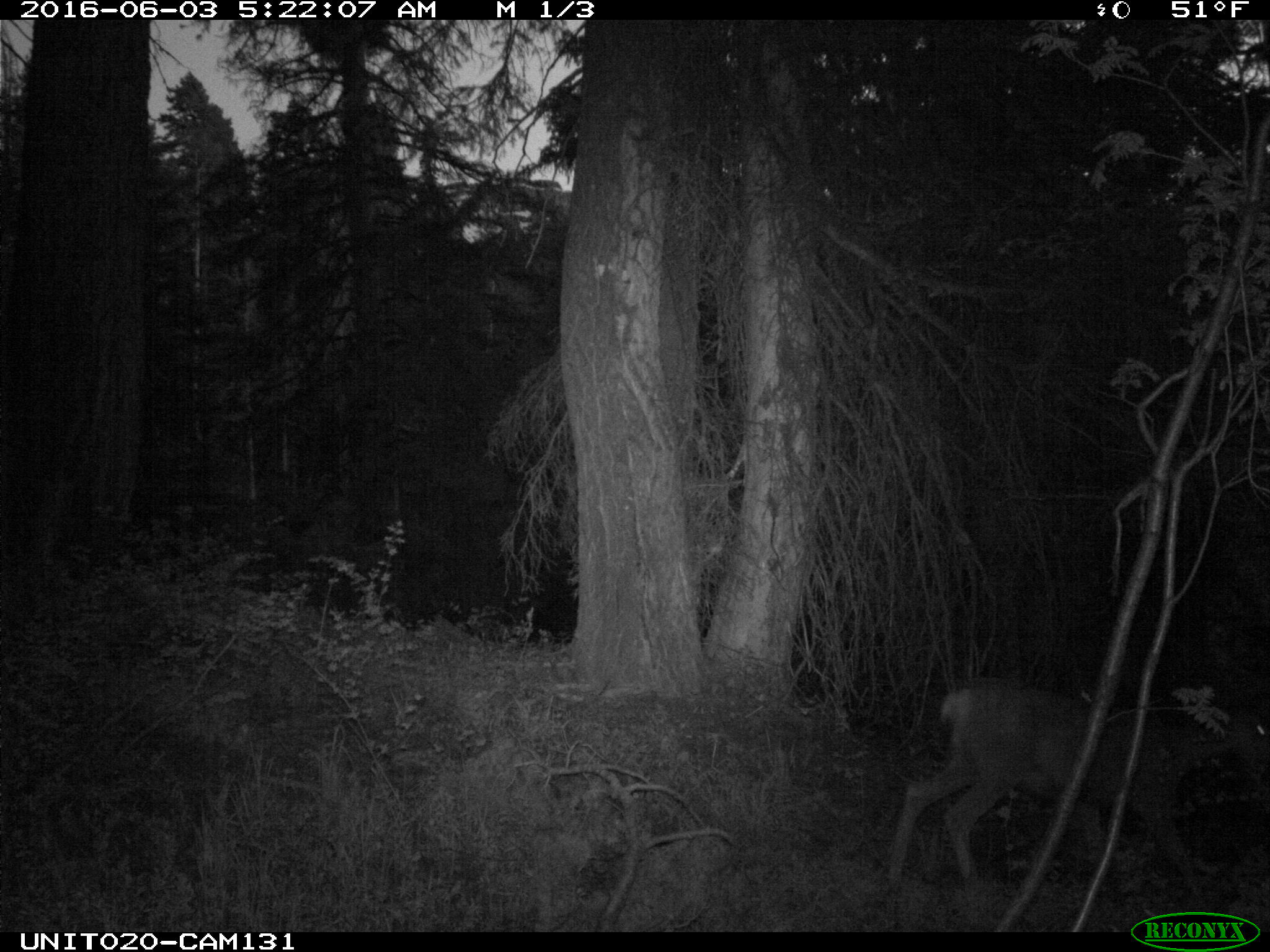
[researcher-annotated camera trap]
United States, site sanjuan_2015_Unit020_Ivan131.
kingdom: Animalia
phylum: Chordata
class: Mammalia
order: Artiodactyla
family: Cervidae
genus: Odocoileus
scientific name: Odocoileus hemionus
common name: mule deer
Odocoileus hemionus (mule deer).